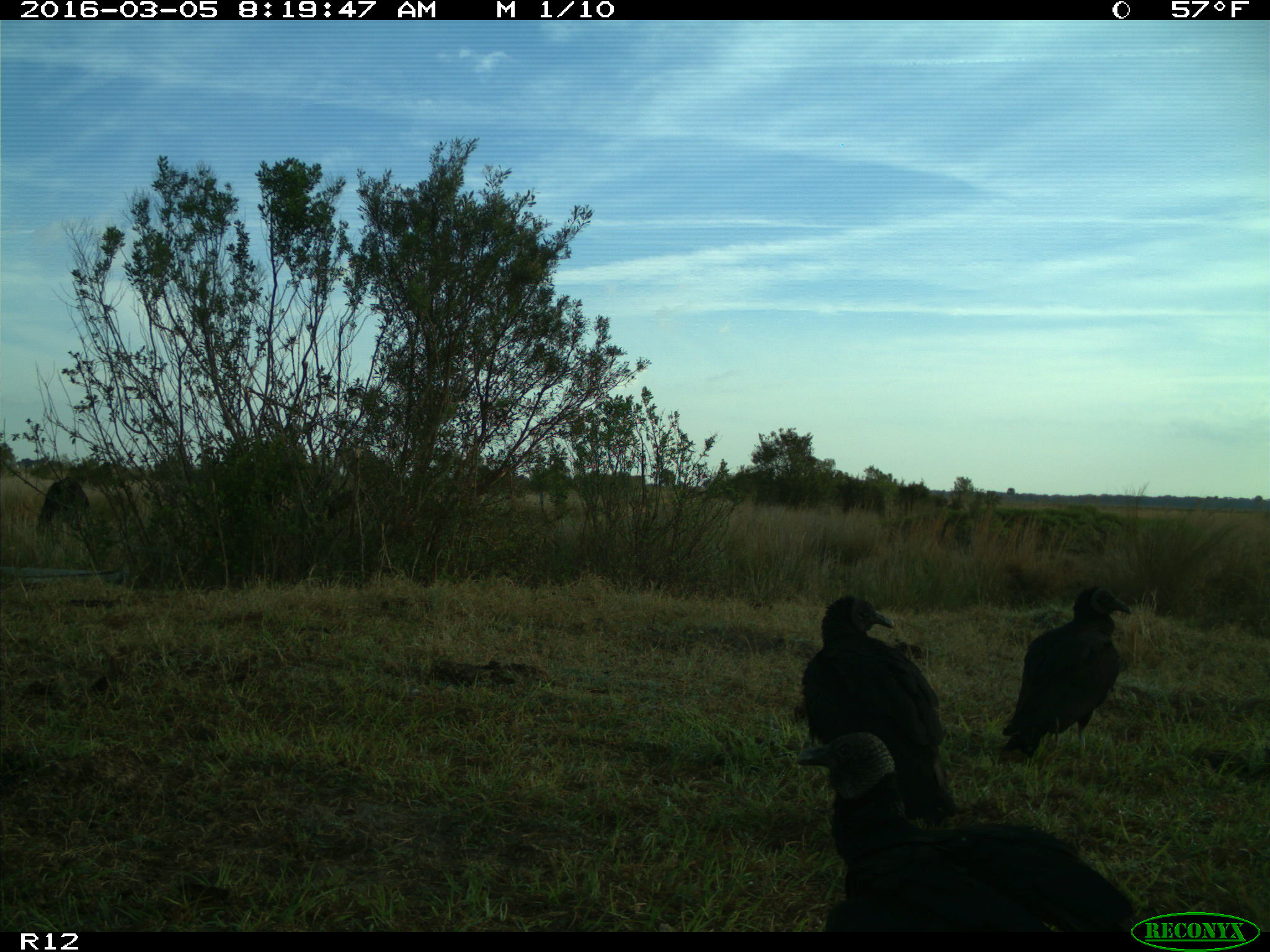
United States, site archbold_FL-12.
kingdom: Animalia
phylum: Chordata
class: Aves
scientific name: Aves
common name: birds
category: unidentified bird